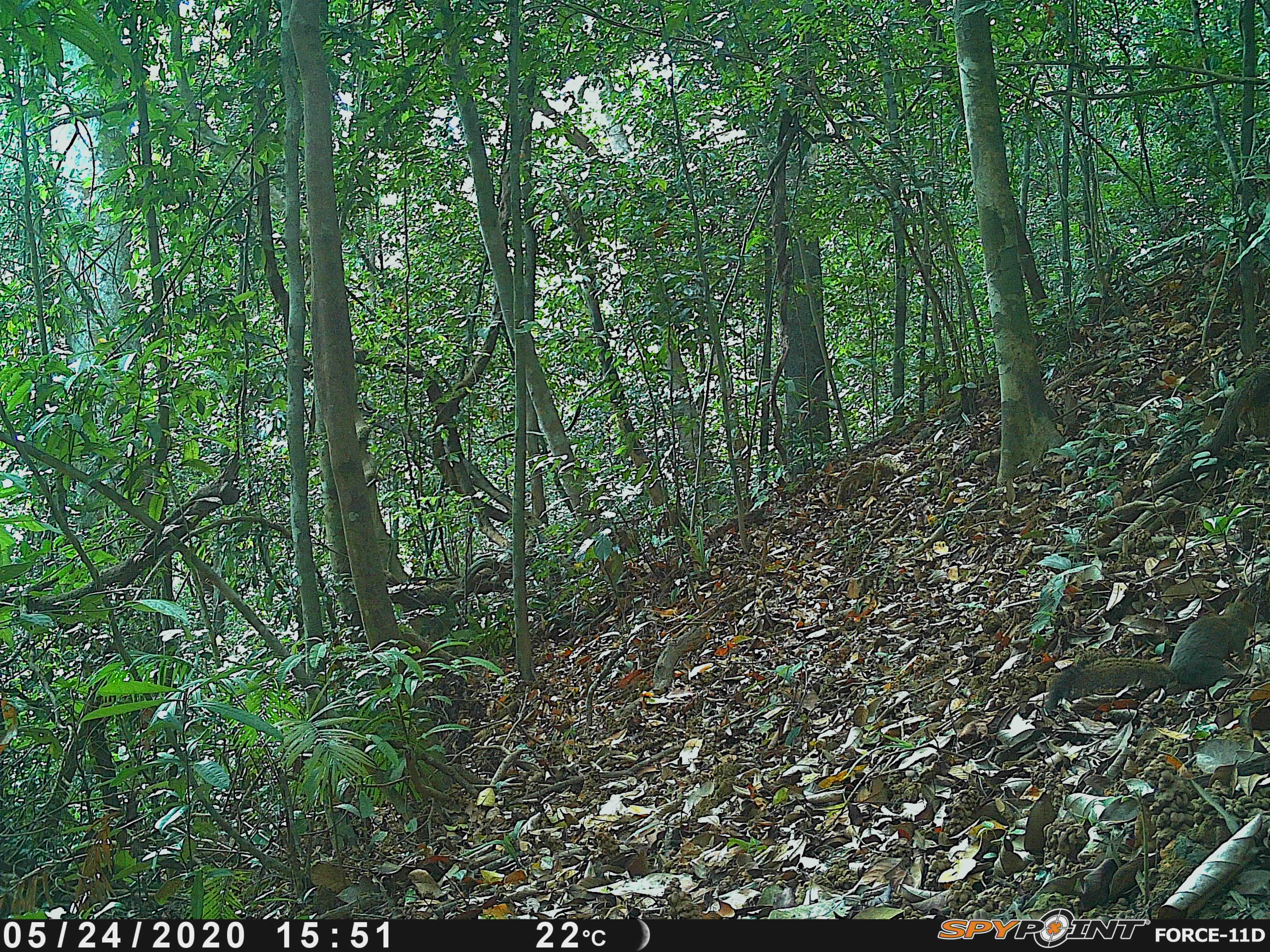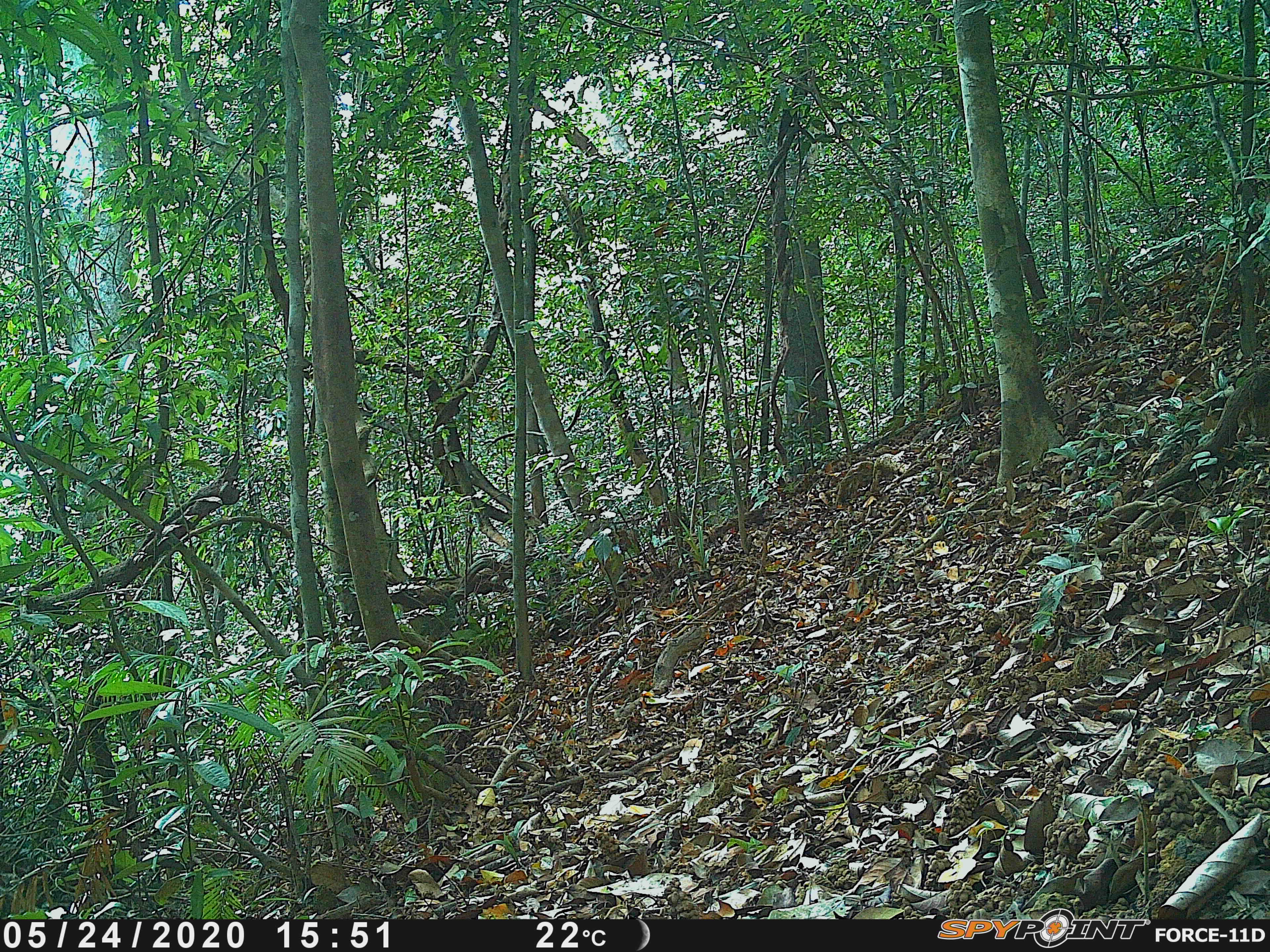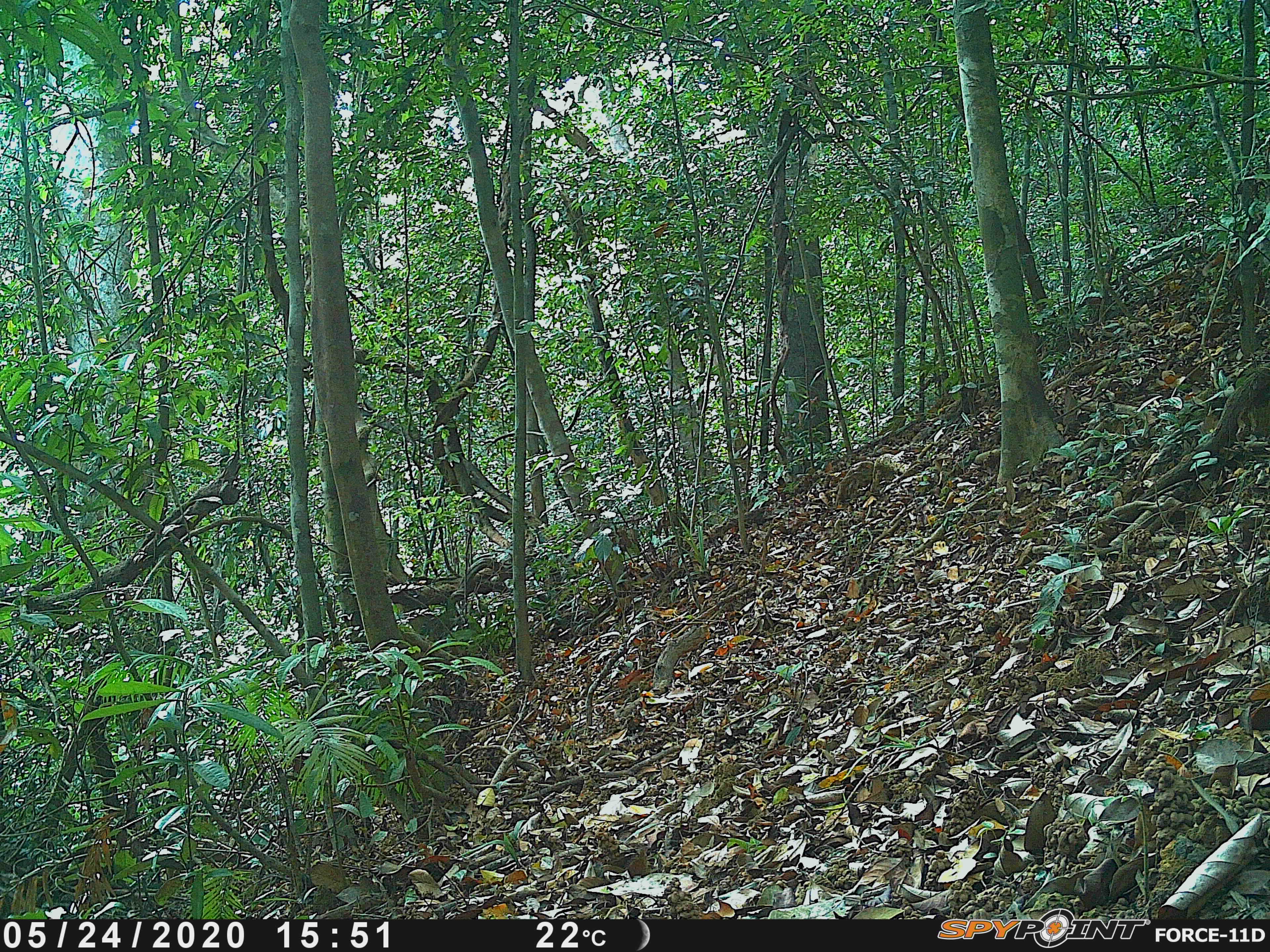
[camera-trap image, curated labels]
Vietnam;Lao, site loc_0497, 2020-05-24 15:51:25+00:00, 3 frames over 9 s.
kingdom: Animalia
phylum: Chordata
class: Mammalia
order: Rodentia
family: Sciuridae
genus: Callosciurus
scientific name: Callosciurus erythraeus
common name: pallas's squirrel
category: pallass squirrel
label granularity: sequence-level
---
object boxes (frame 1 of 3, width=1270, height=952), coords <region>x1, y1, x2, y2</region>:
pallass squirrel: <region>1046, 601, 1257, 708</region>